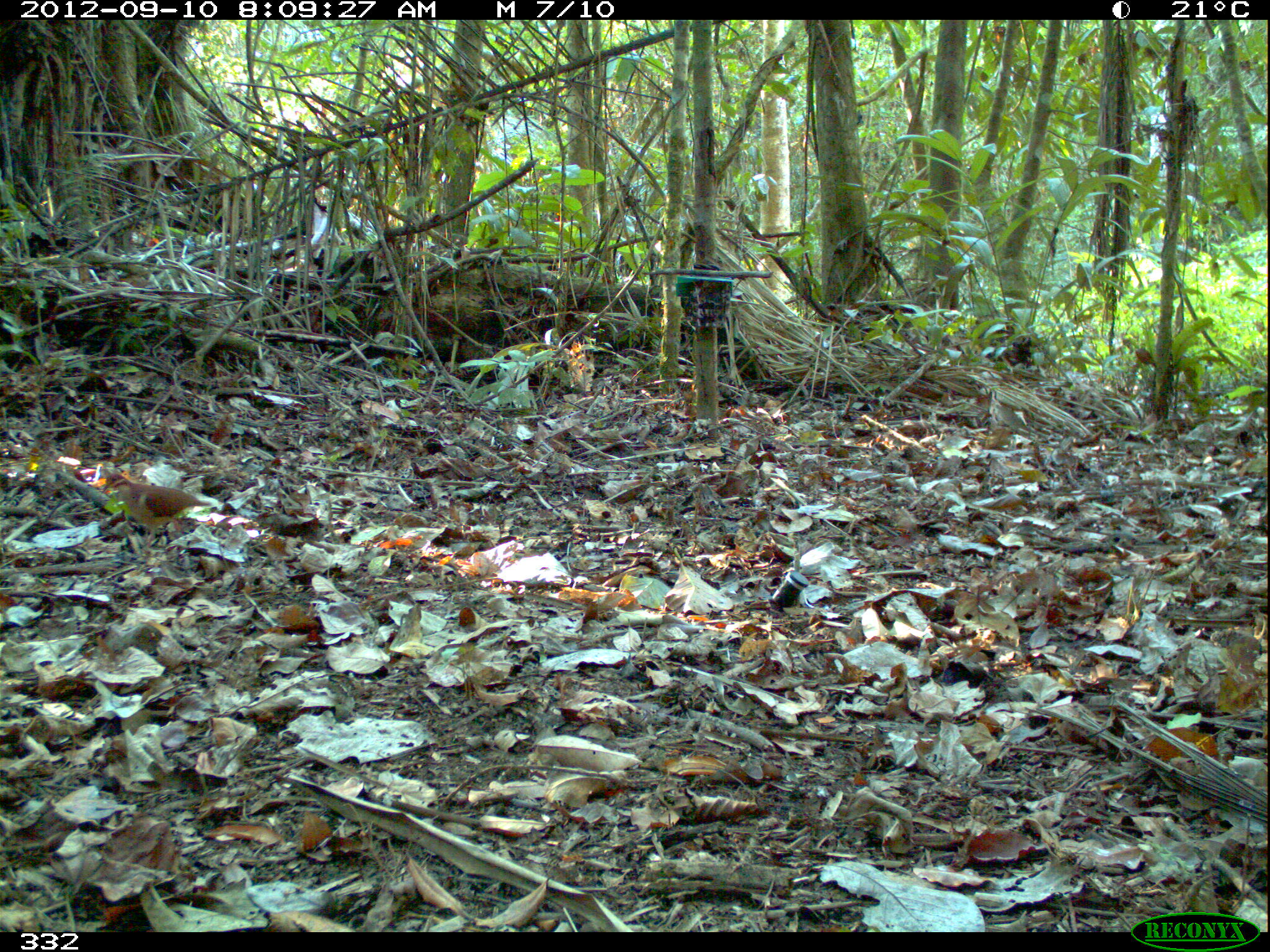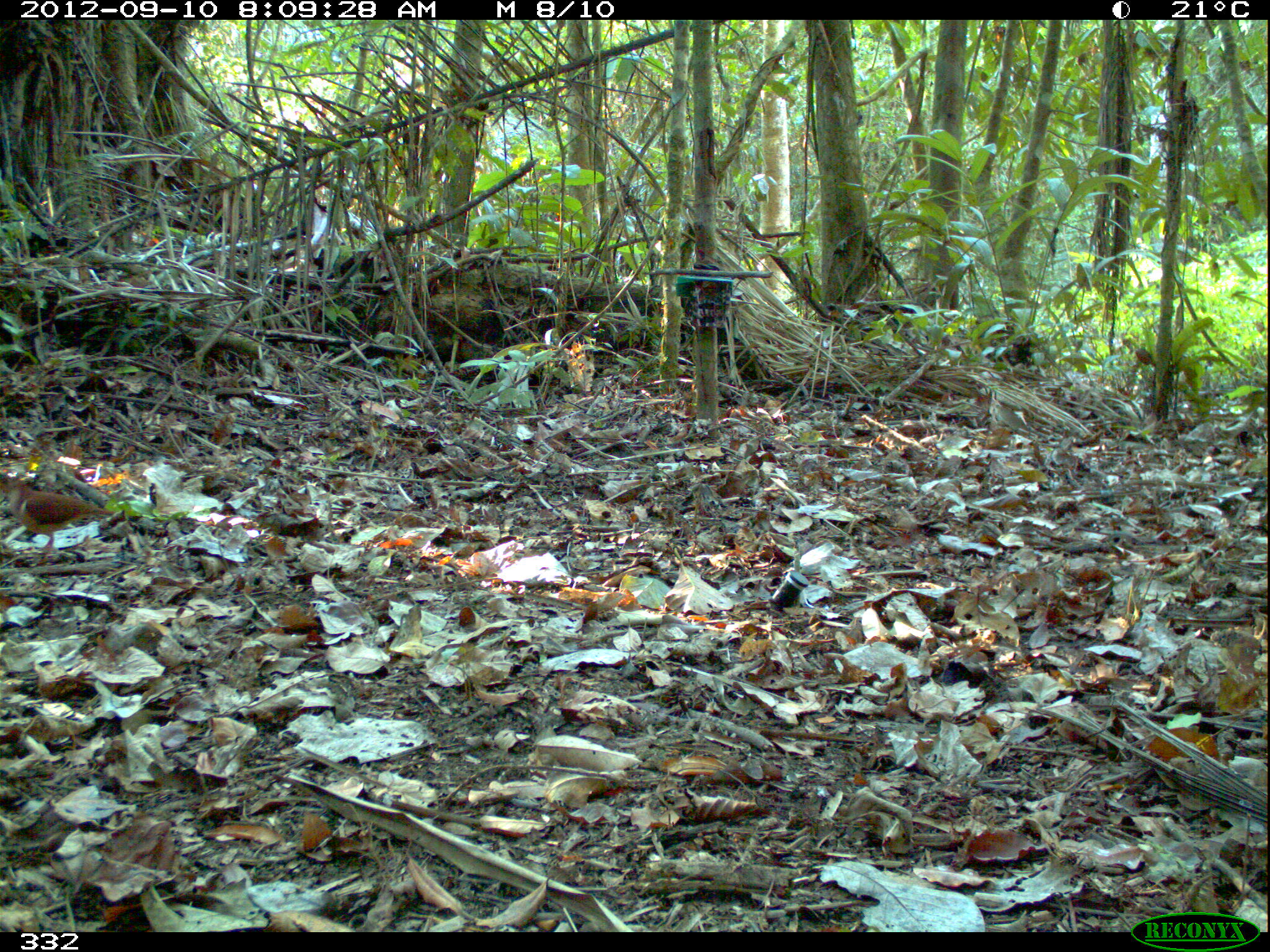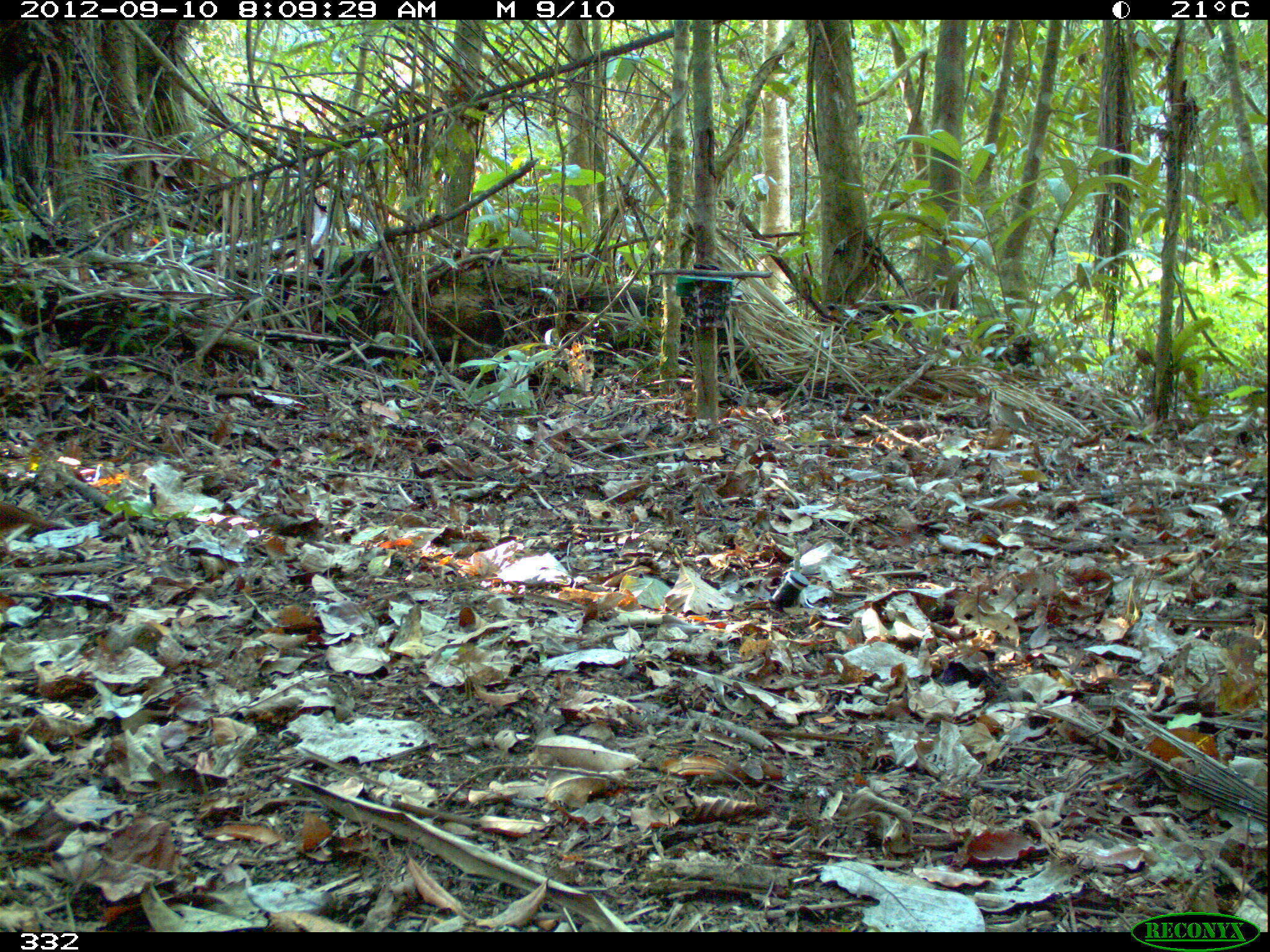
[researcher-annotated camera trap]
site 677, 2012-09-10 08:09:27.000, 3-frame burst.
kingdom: Animalia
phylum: Chordata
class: Aves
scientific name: Aves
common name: bird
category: unknown bird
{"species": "unknown bird (bird) (Aves)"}